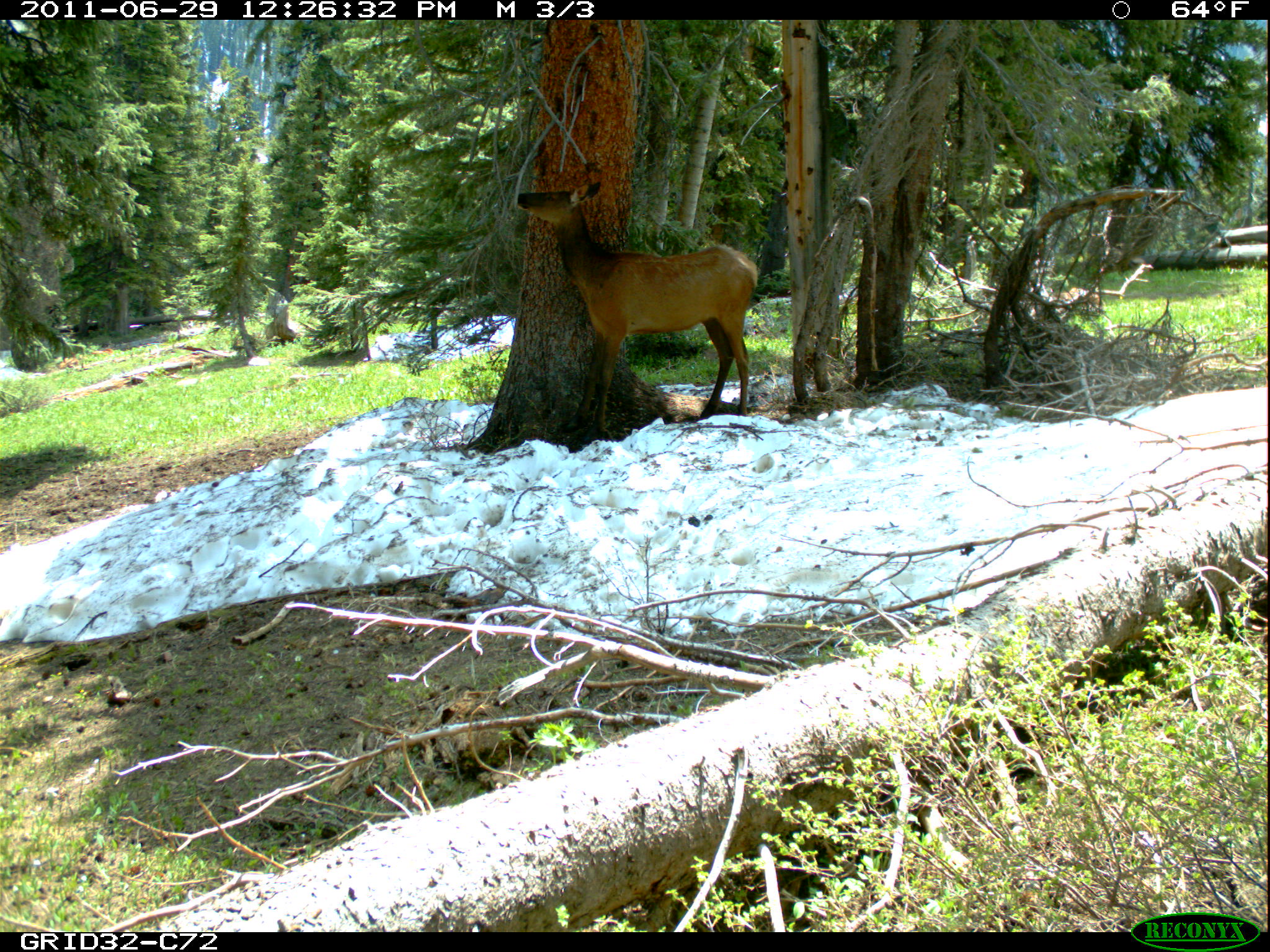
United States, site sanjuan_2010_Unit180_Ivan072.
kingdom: Animalia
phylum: Chordata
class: Mammalia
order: Artiodactyla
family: Cervidae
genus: Cervus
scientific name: Cervus elaphus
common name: red deer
Cervus elaphus (red deer).